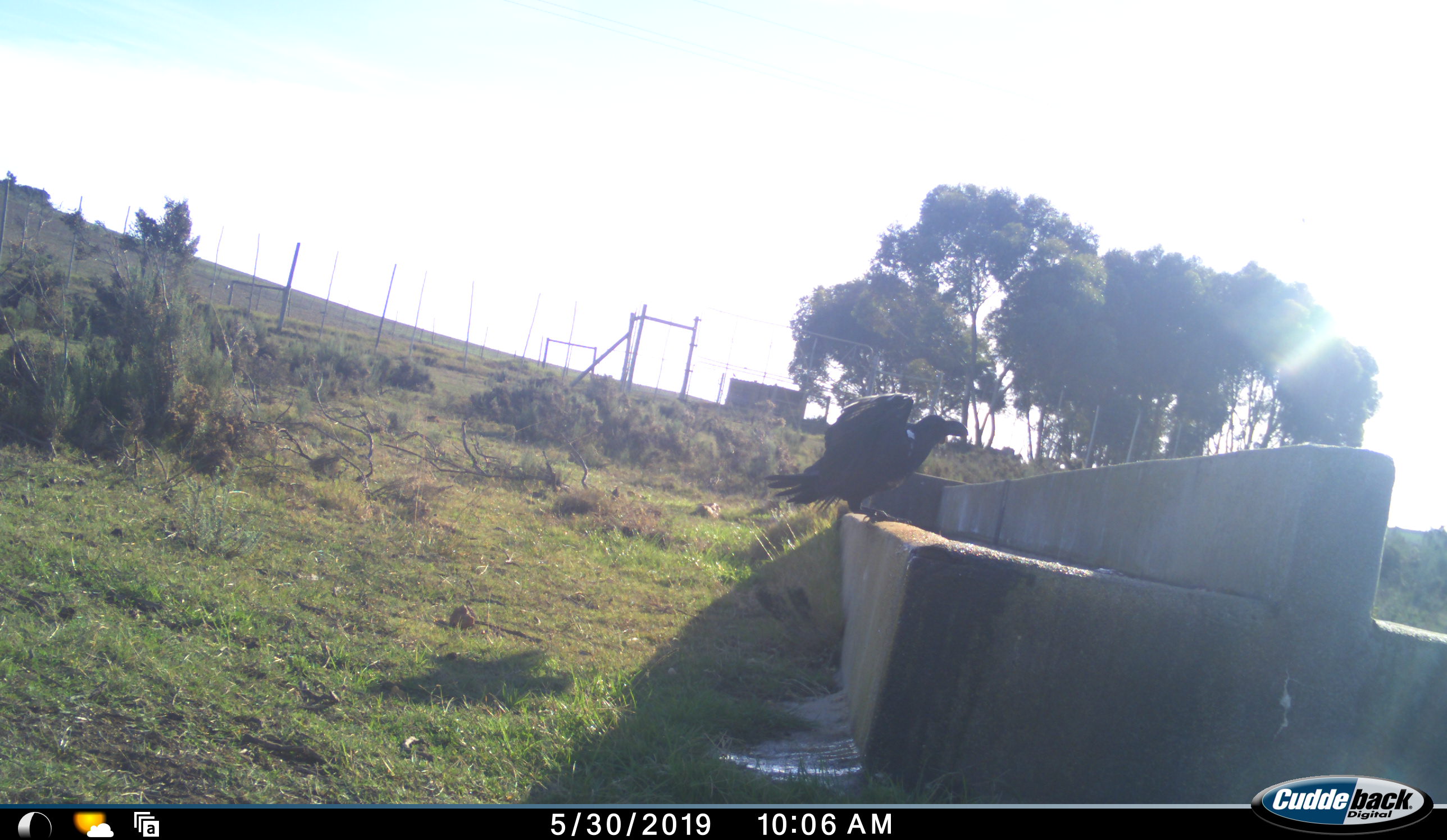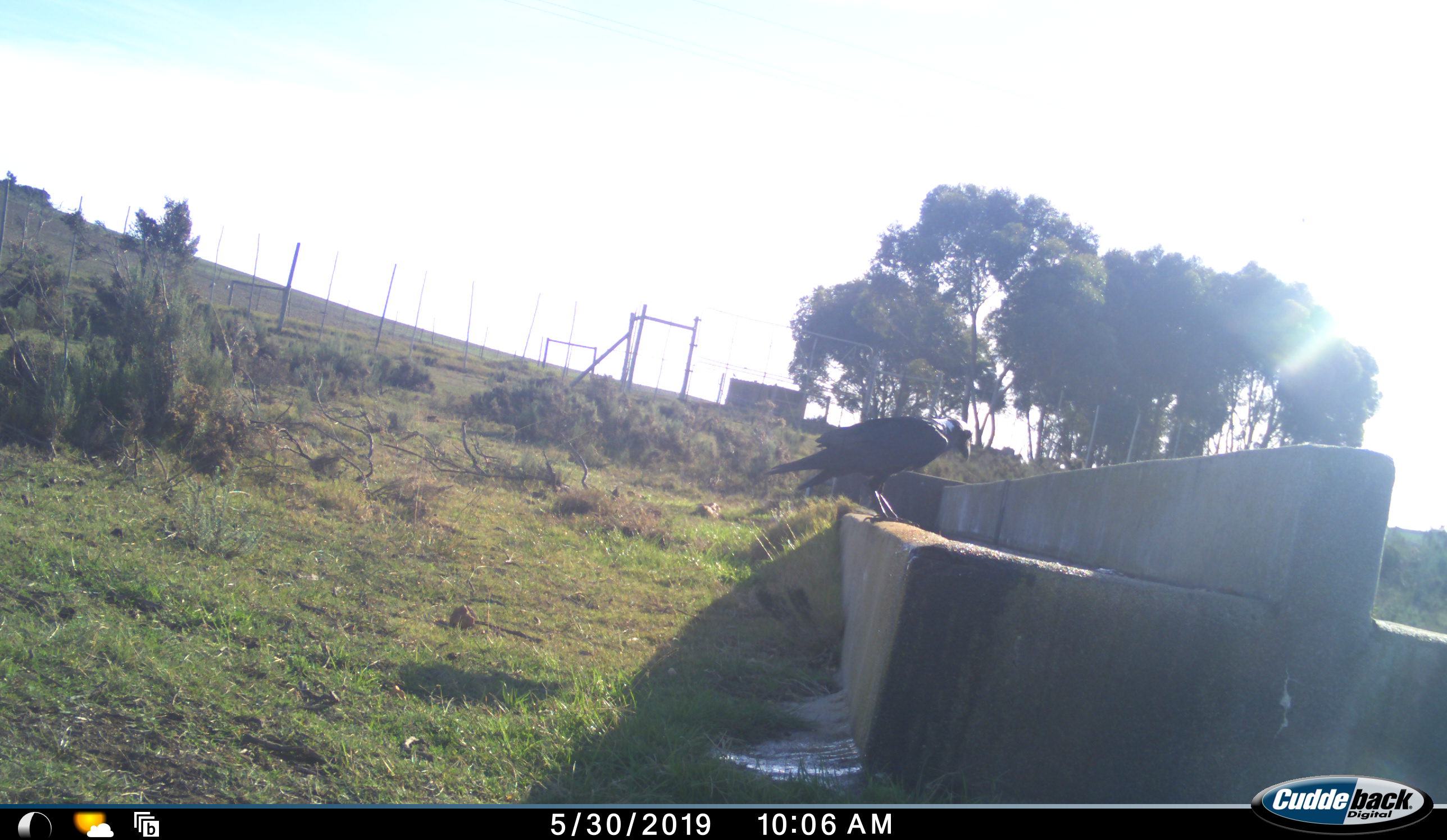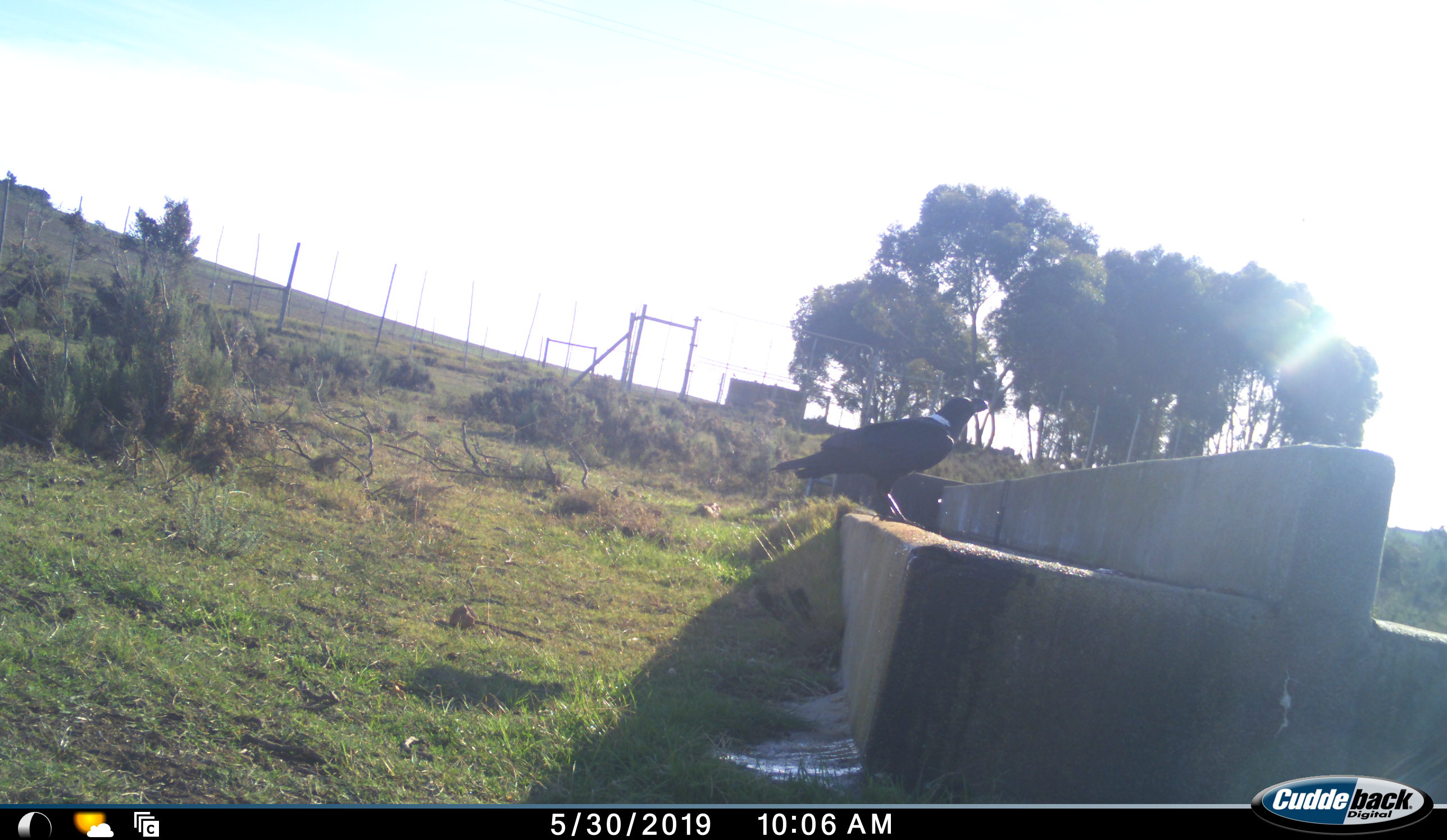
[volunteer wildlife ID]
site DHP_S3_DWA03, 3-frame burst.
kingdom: Animalia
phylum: Chordata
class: Aves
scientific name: Aves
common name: bird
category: birdother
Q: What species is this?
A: Birdother (bird) (Aves).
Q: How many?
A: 1.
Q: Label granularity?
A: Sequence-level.